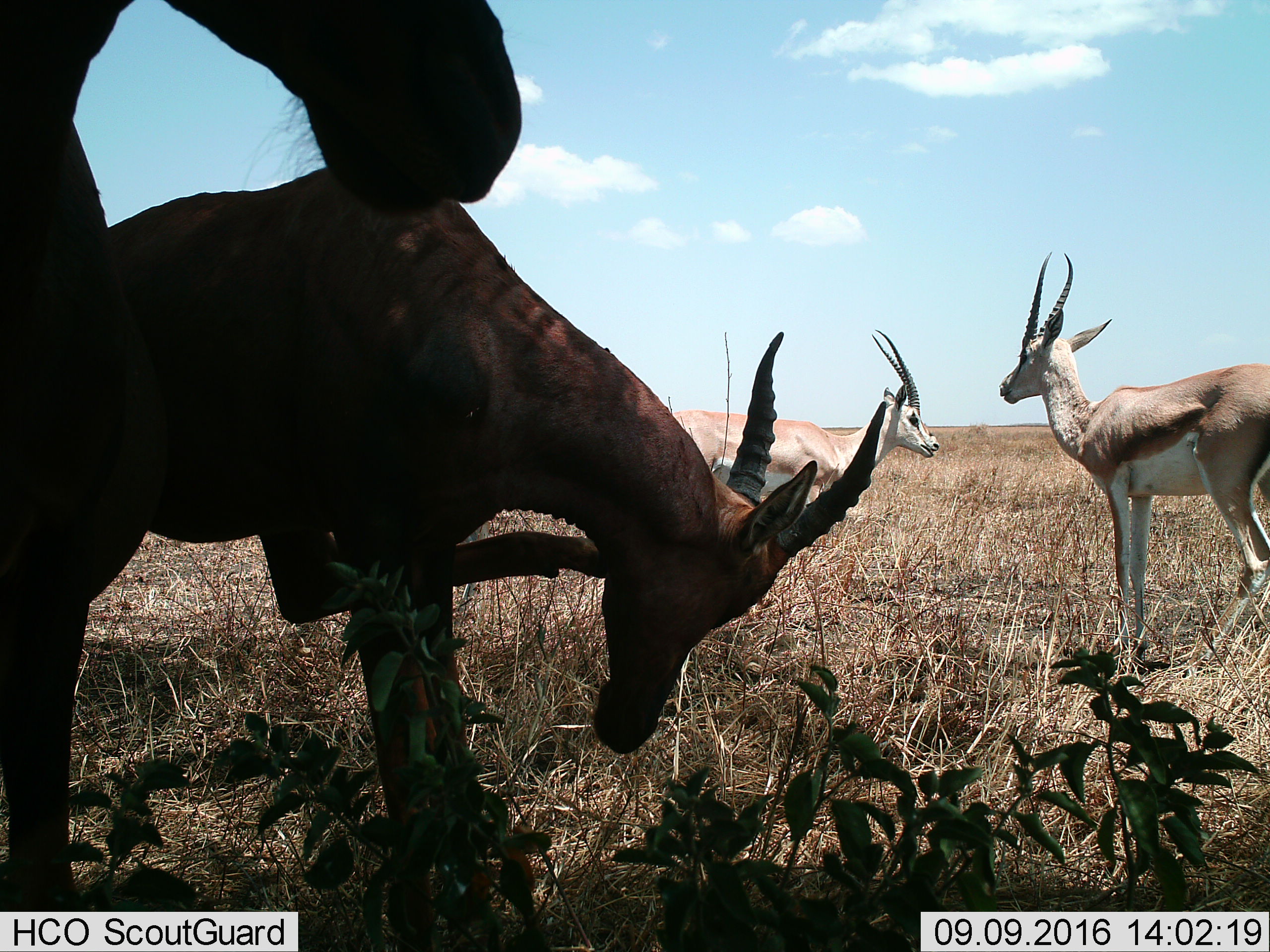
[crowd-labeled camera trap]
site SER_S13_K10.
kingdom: Animalia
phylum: Chordata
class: Mammalia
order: Artiodactyla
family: Bovidae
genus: Nanger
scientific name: Nanger granti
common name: grant's gazelle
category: gazellegrants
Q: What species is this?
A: Gazellegrants (grant's gazelle) (Nanger granti).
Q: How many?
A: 4.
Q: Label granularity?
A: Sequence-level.